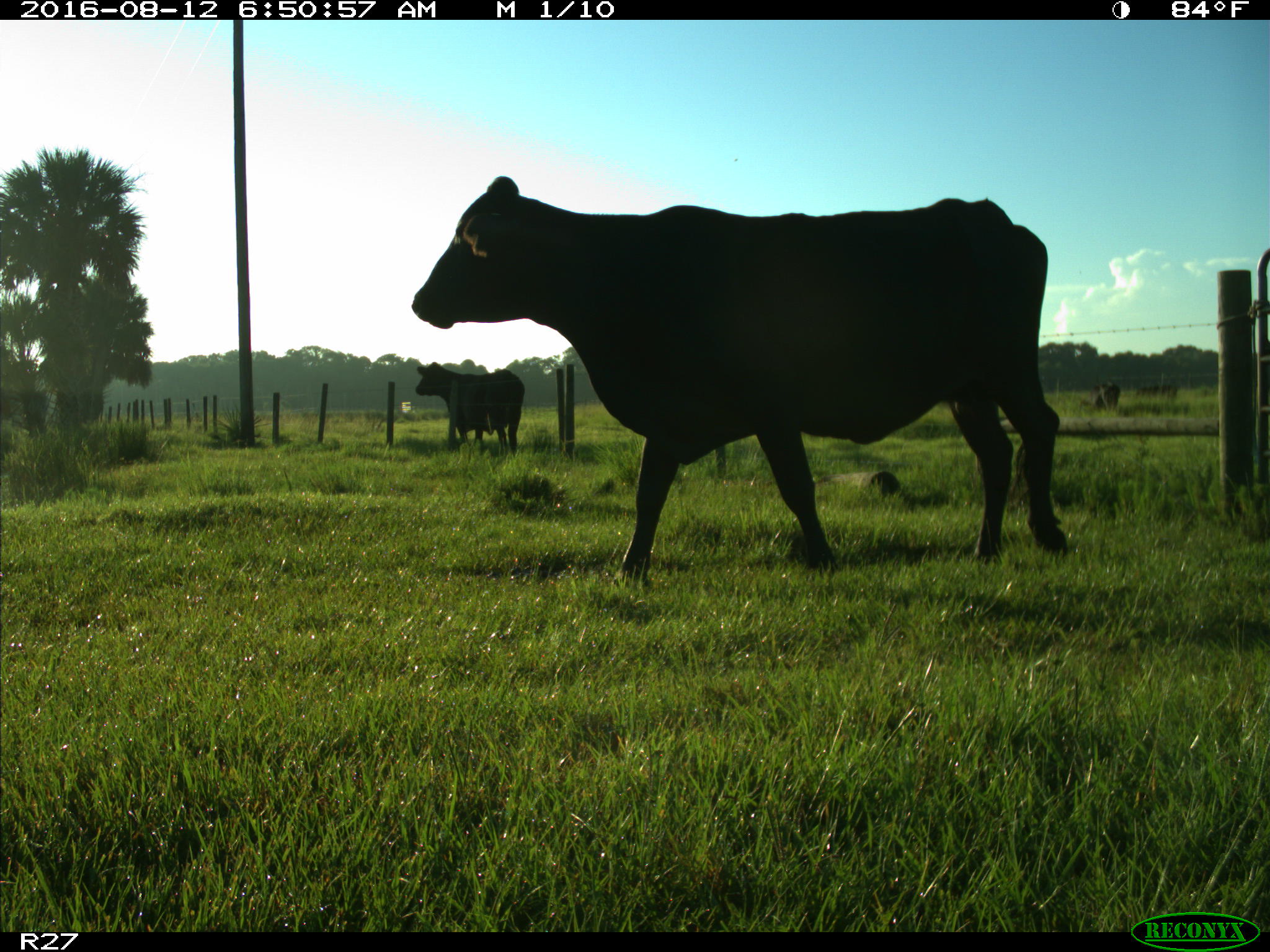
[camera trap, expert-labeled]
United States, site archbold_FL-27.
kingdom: Animalia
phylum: Chordata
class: Mammalia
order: Artiodactyla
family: Bovidae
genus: Bos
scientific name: Bos taurus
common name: domestic cow